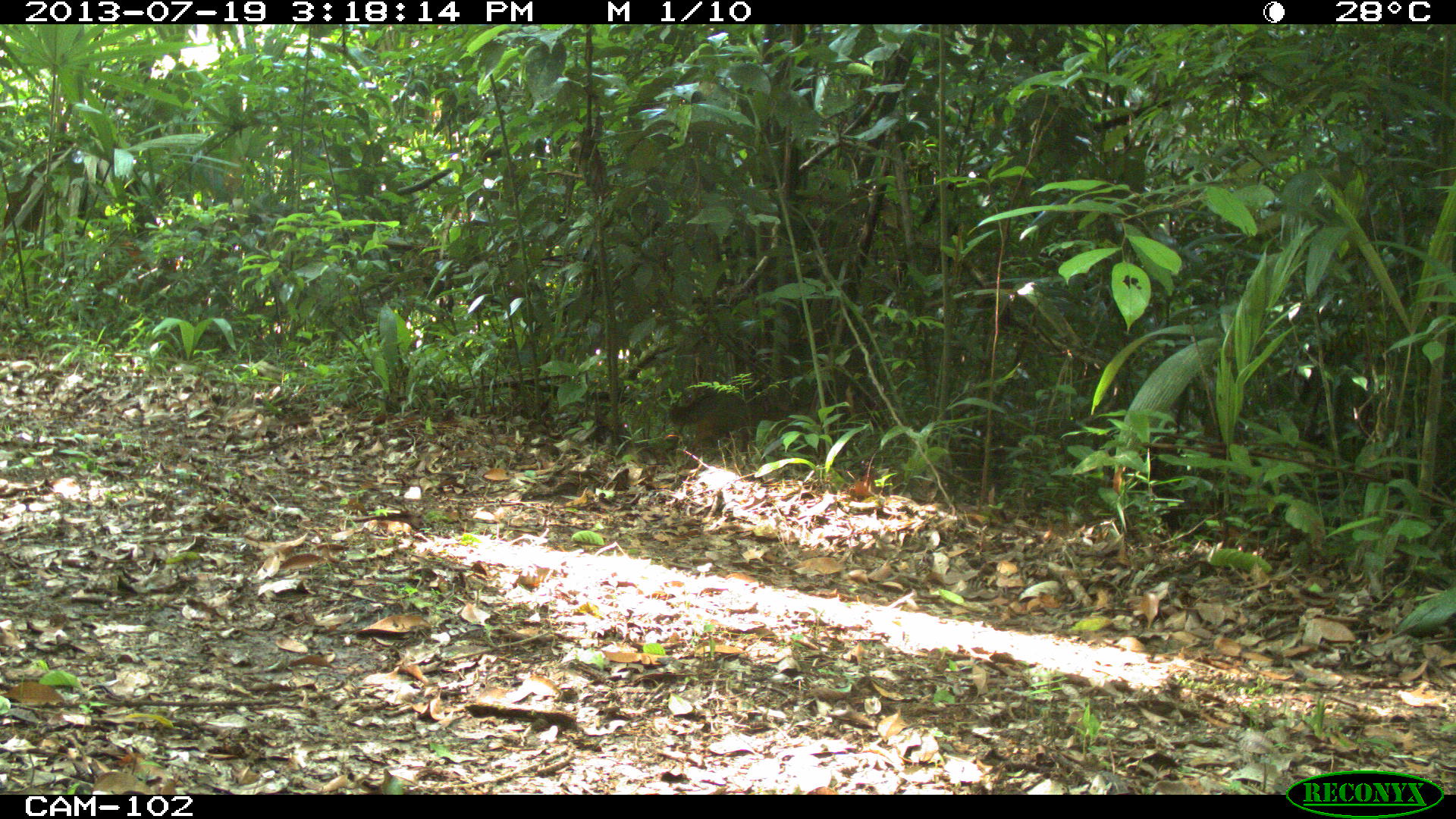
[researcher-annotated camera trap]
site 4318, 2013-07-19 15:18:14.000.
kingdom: Animalia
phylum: Chordata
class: Mammalia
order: Carnivora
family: Canidae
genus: Urocyon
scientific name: Urocyon cinereoargenteus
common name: gray fox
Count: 1.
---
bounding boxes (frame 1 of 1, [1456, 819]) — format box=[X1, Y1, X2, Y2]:
urocyon cinereoargenteus: box=[669, 382, 753, 456]